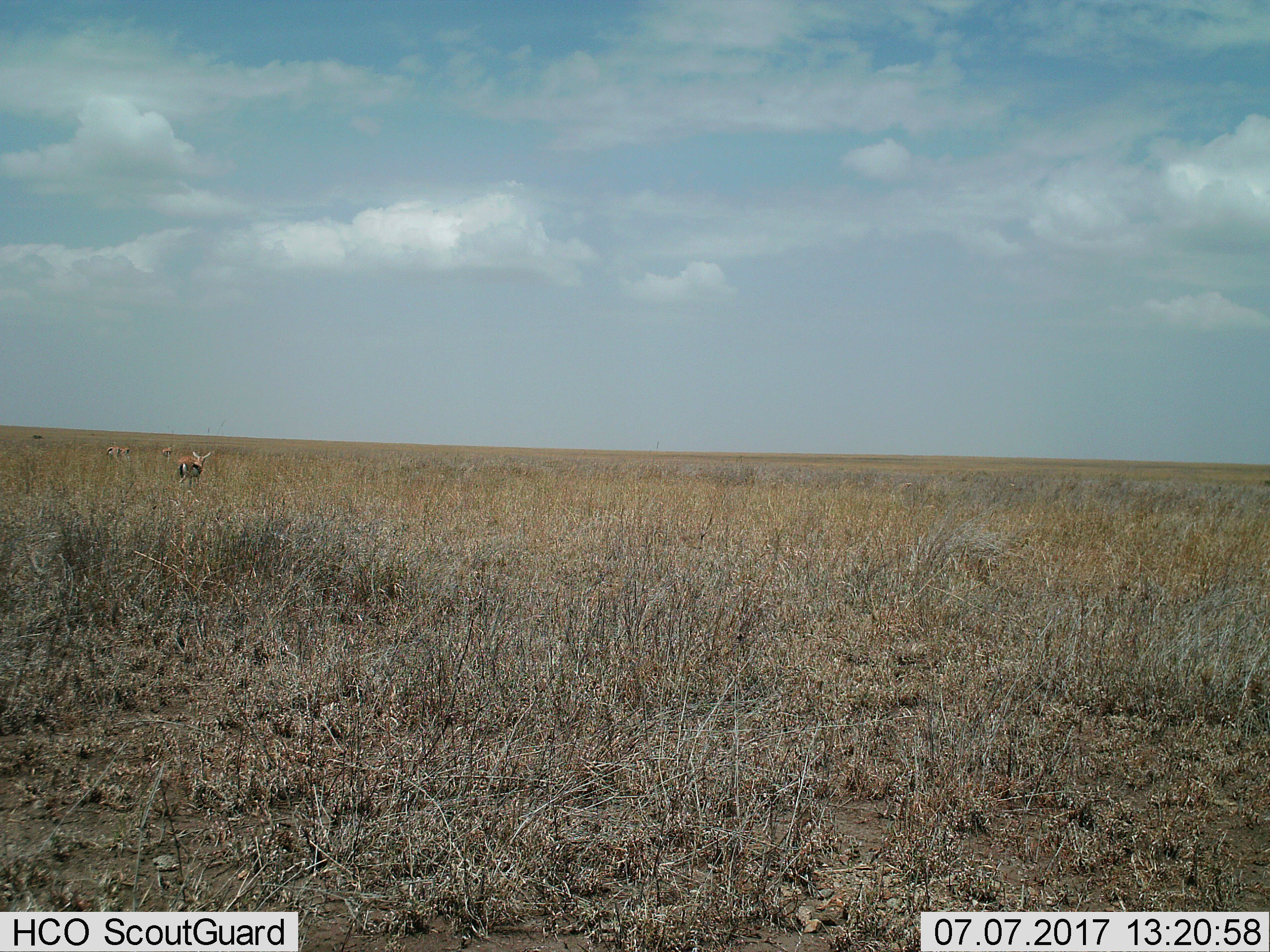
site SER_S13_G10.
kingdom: Animalia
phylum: Chordata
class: Mammalia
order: Artiodactyla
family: Bovidae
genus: Eudorcas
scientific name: Eudorcas thomsonii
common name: thomson's gazelle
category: gazellethomsons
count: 3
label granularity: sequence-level